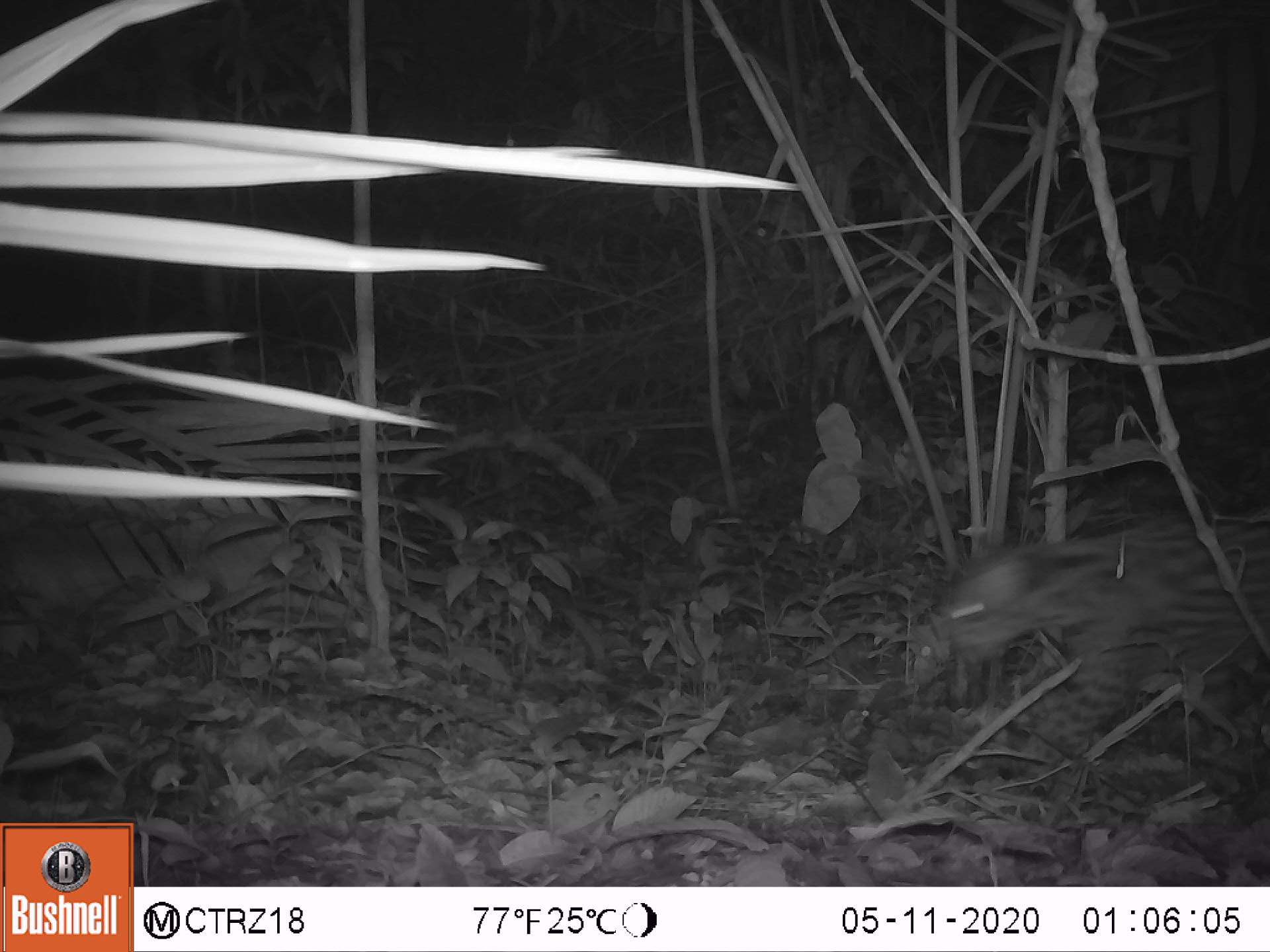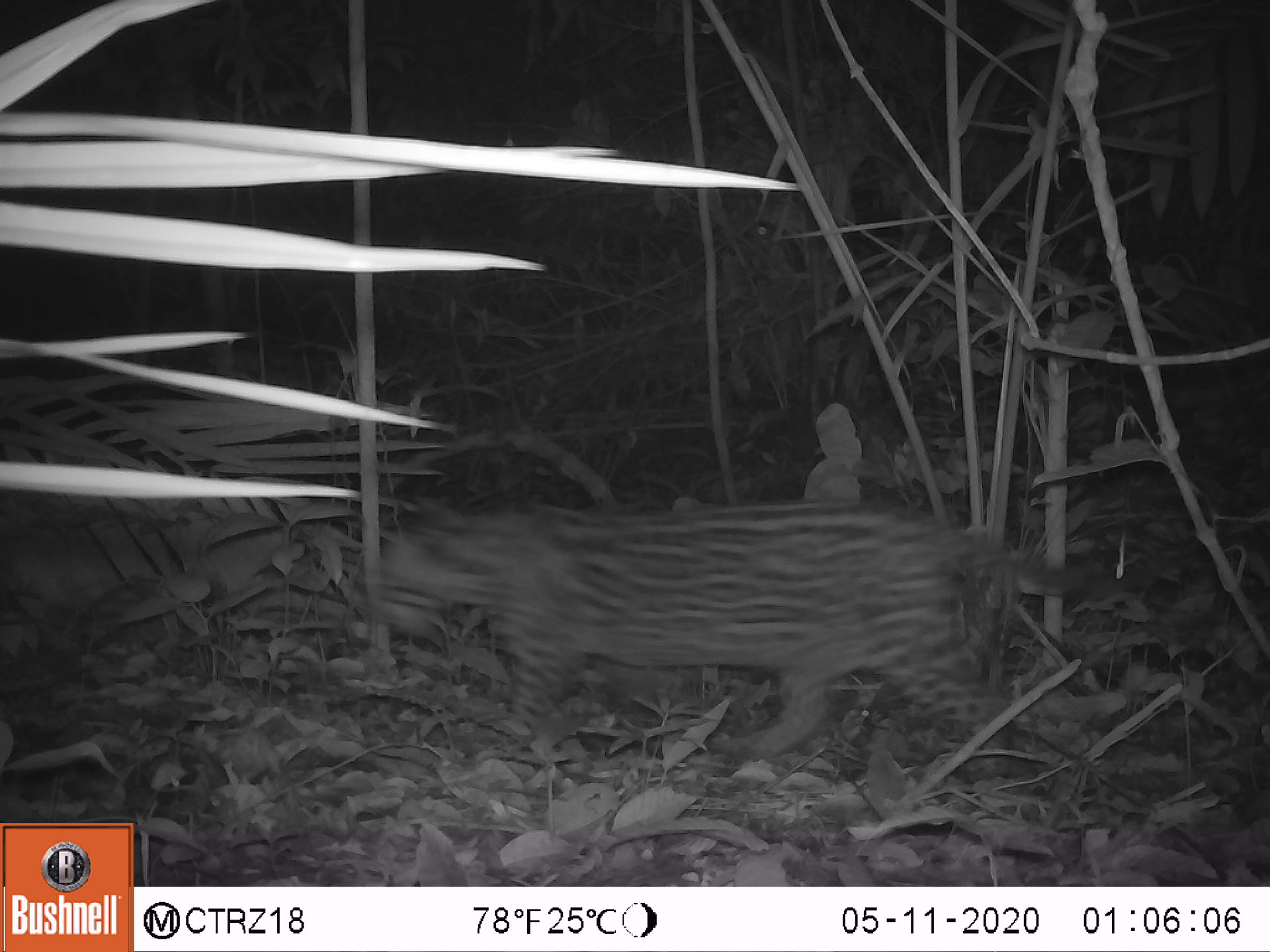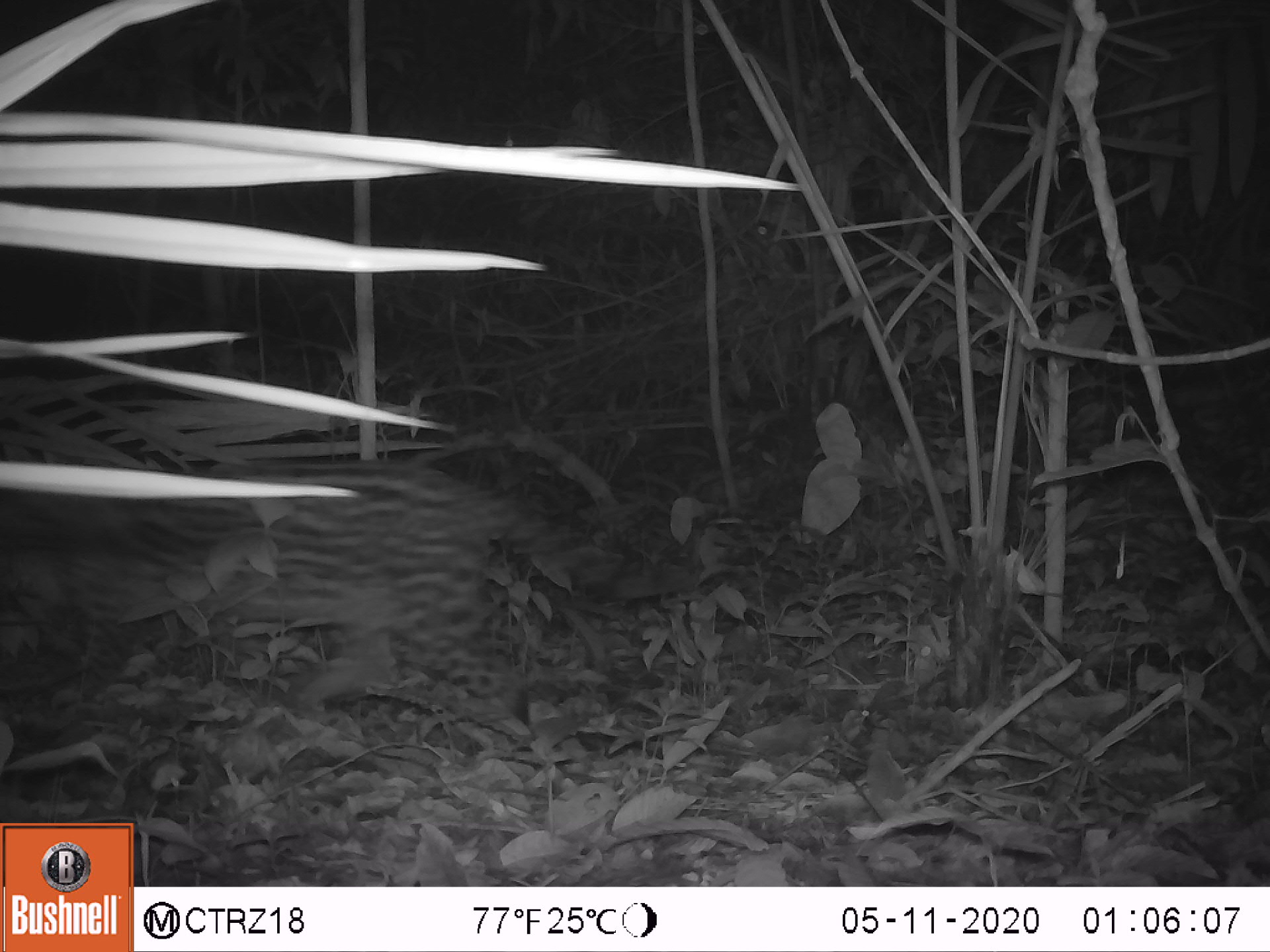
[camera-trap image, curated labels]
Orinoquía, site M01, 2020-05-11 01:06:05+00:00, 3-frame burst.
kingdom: Animalia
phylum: Chordata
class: Mammalia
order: Carnivora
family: Felidae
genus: Leopardus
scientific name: Leopardus pardalis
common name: ocelot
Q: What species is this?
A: Ocelot (Leopardus pardalis).